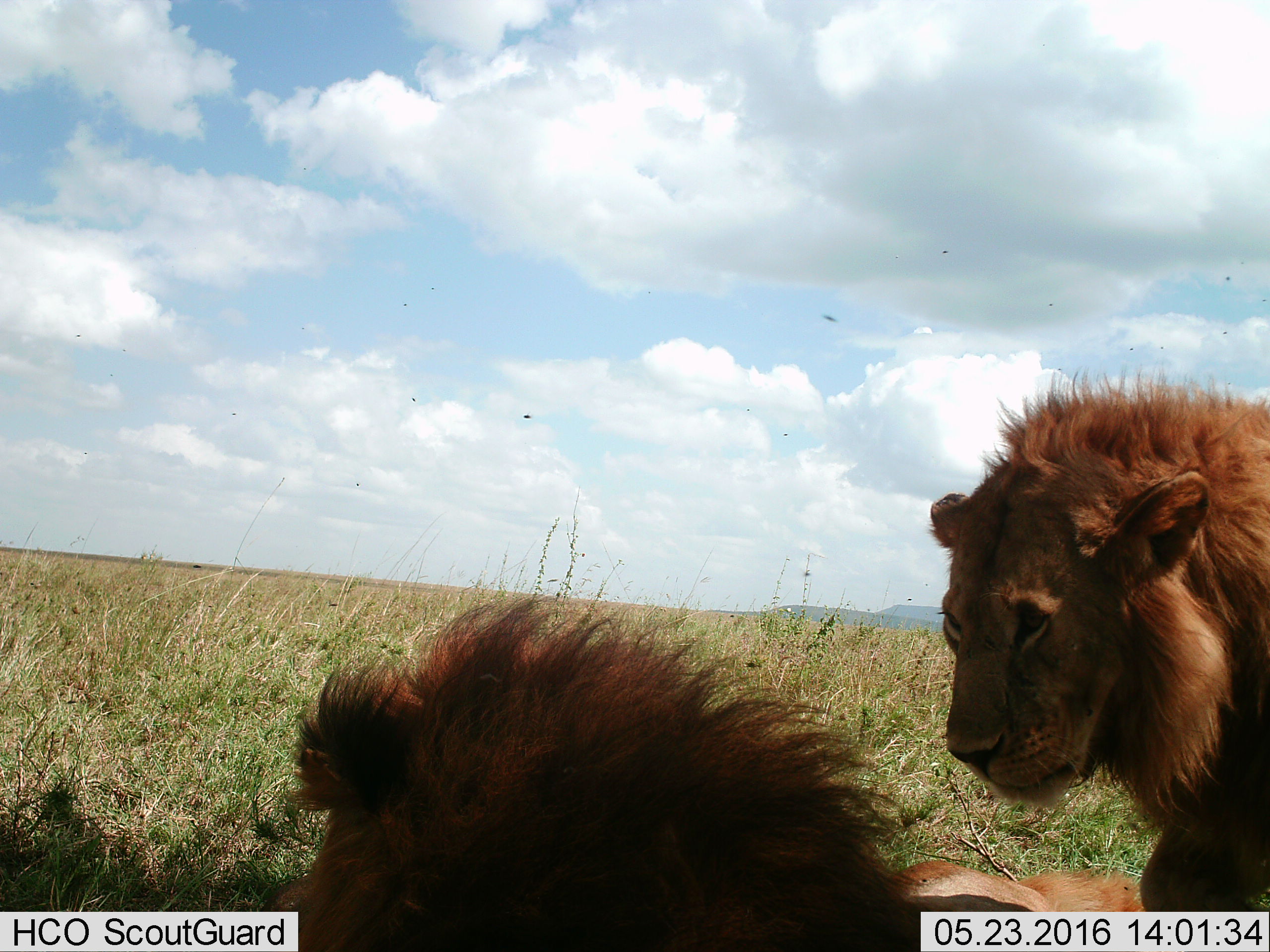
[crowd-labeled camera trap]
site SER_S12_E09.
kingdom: Animalia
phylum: Chordata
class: Mammalia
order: Carnivora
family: Felidae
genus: Panthera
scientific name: Panthera leo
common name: lion male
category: lionmale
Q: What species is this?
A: Lionmale (lion male) (Panthera leo).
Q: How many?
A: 2.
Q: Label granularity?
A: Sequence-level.